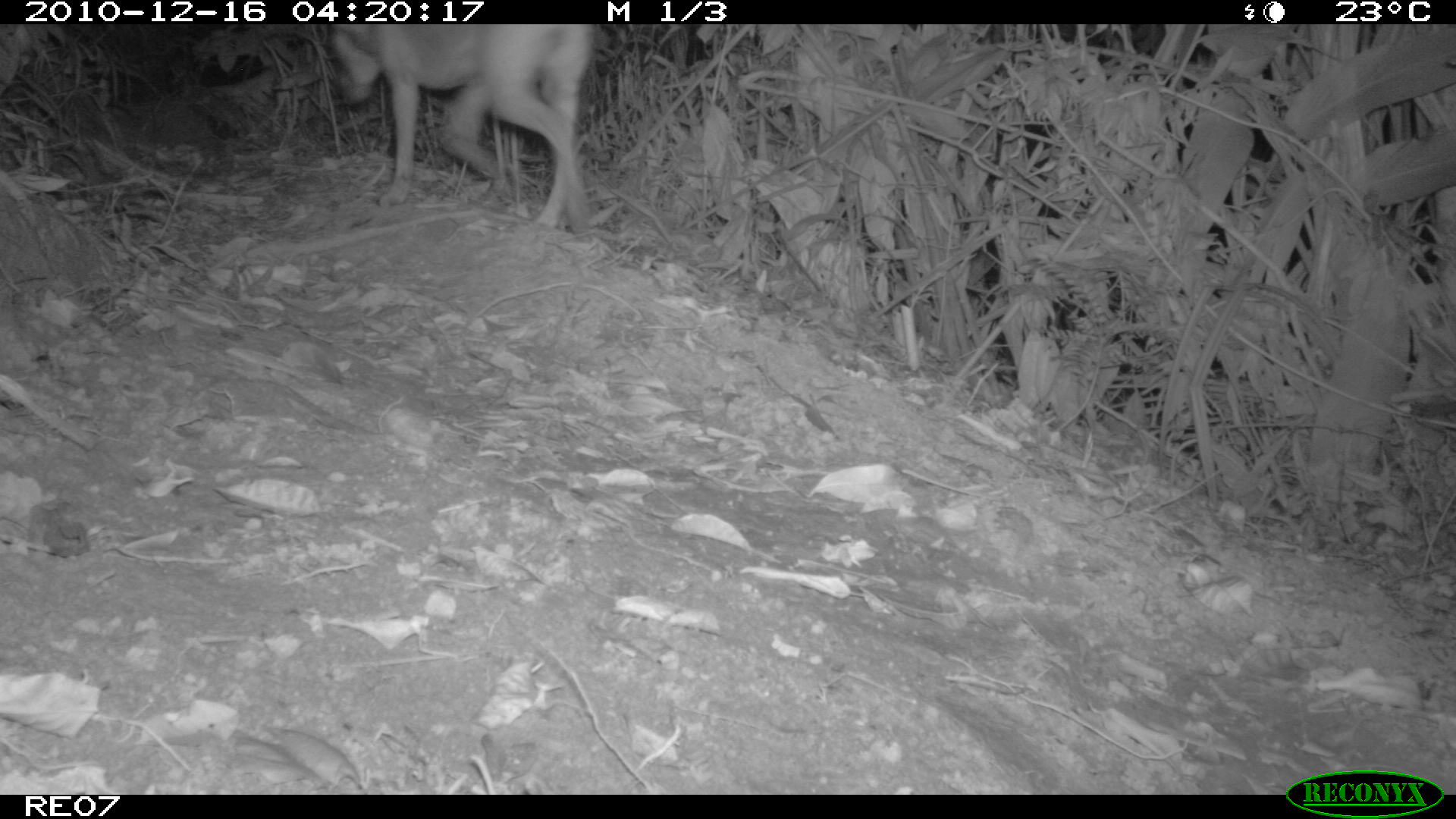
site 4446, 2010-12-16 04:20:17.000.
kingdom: Animalia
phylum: Chordata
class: Mammalia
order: Carnivora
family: Canidae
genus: Canis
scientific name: Canis familiaris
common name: domestic dog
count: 1